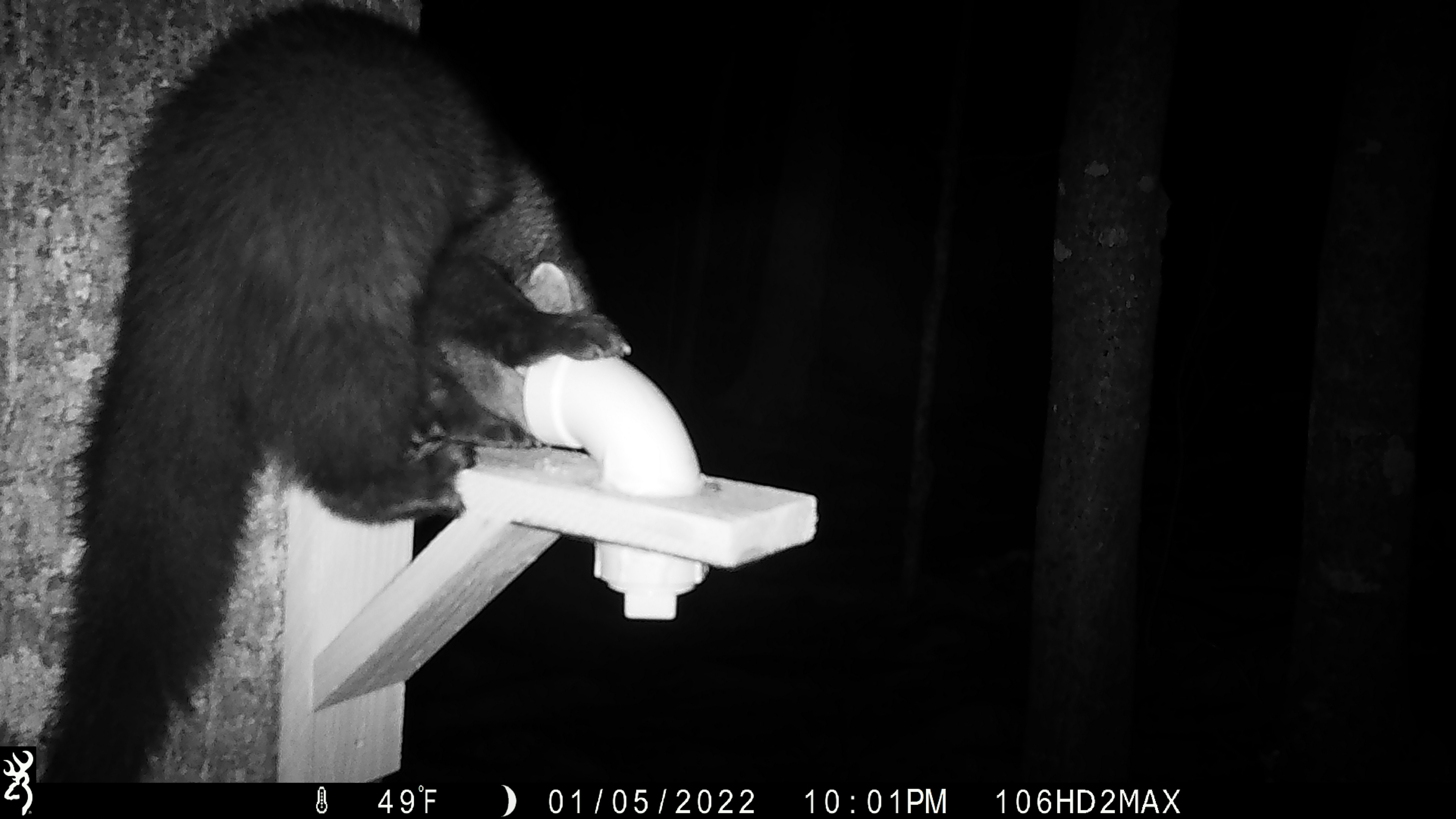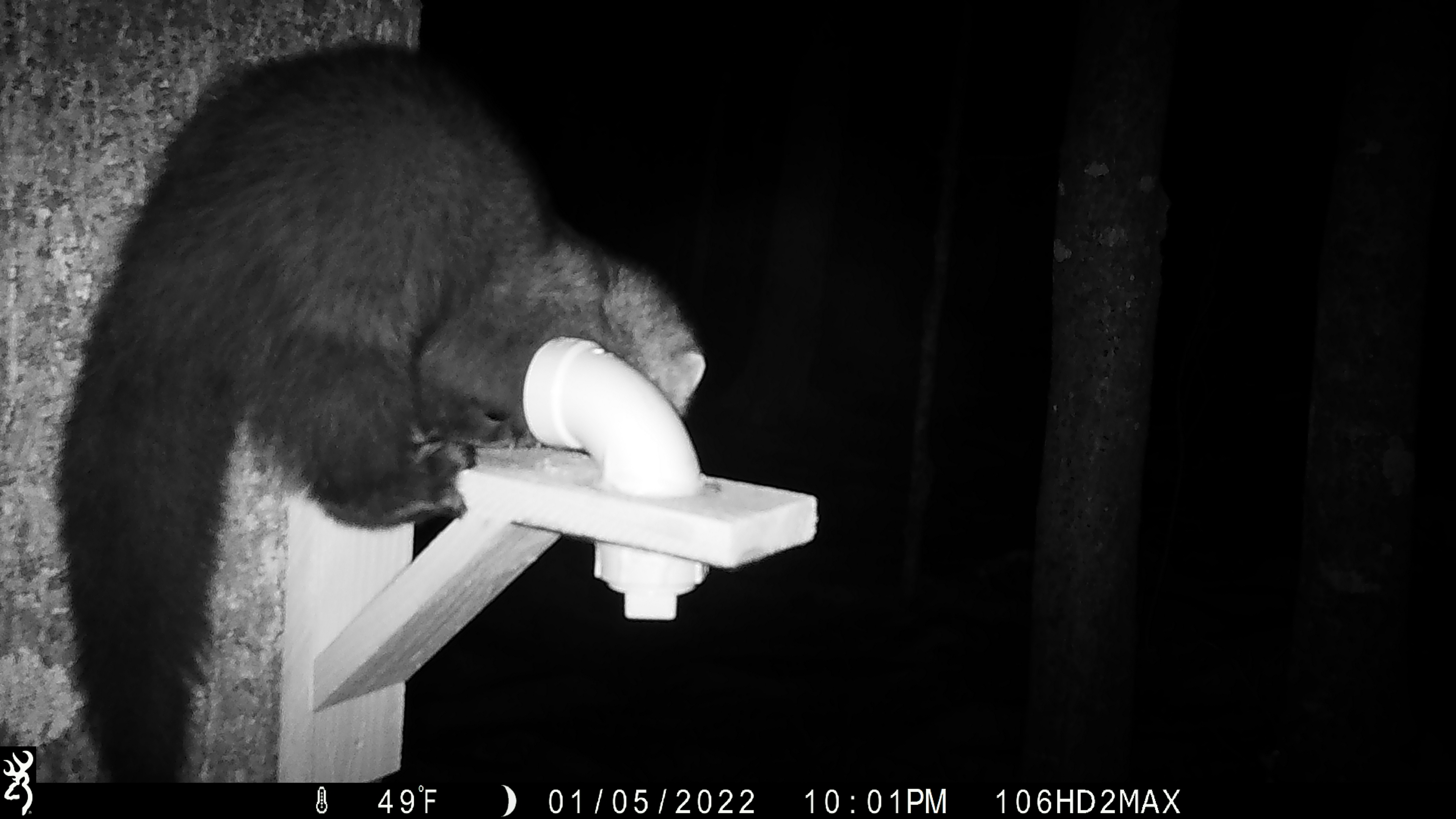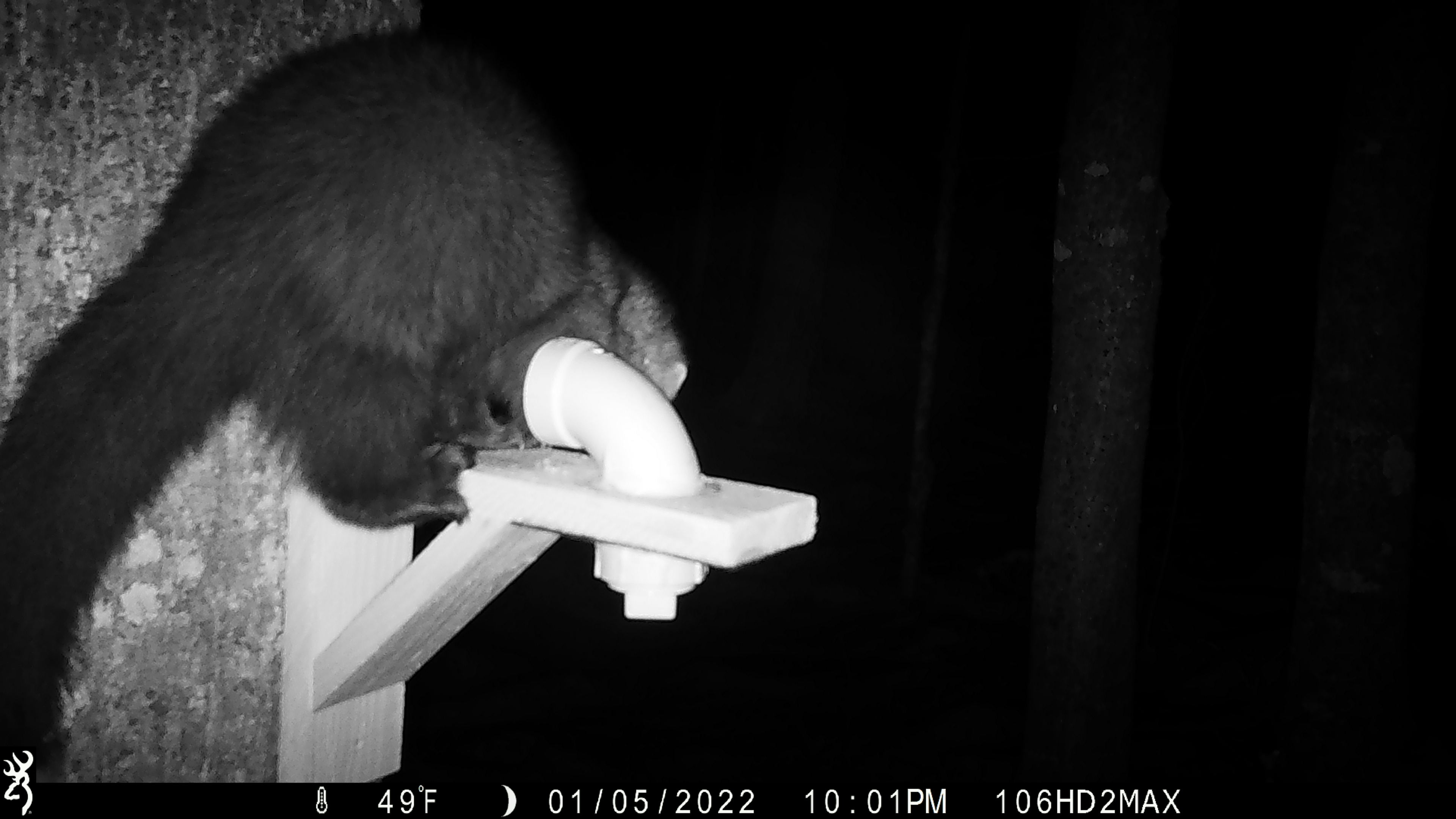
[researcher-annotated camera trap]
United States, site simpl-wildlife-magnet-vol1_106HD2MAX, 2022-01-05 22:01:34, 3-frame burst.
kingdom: Animalia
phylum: Chordata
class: Mammalia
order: Carnivora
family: Mustelidae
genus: Pekania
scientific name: Pekania pennanti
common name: fisher